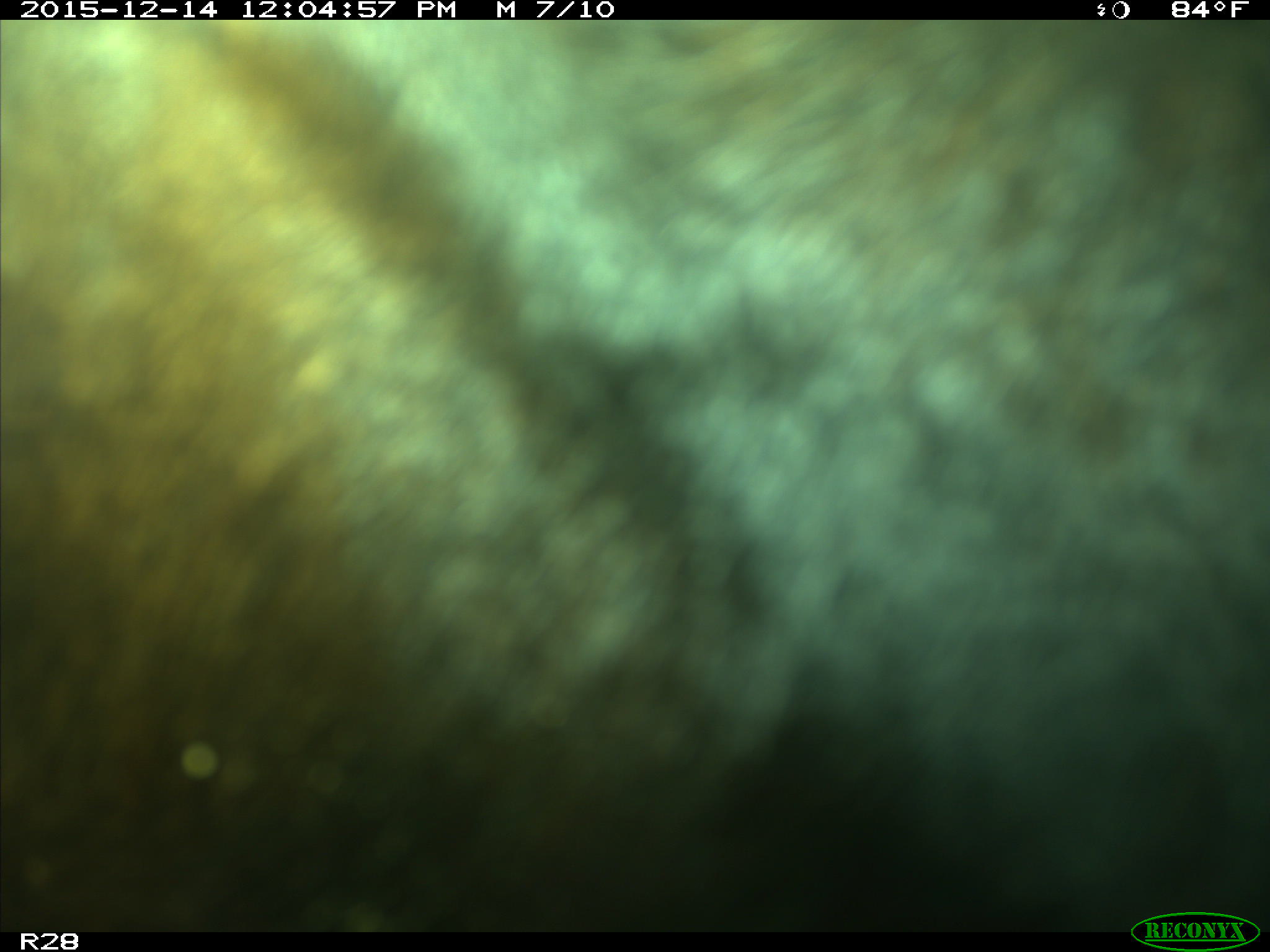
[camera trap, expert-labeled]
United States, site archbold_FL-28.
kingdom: Animalia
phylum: Chordata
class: Mammalia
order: Artiodactyla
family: Bovidae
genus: Bos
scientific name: Bos taurus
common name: domestic cow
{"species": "Bos taurus (domestic cow)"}